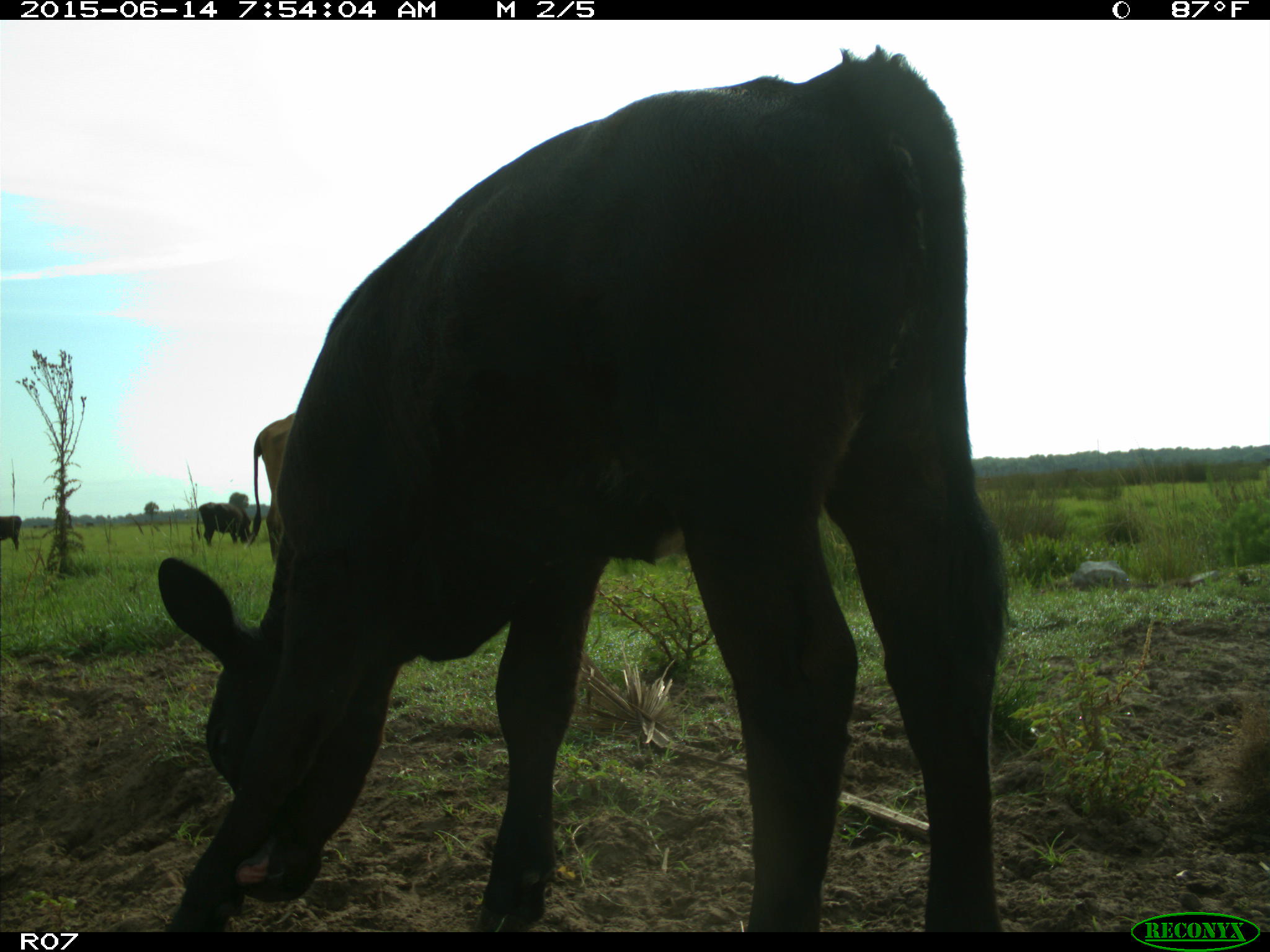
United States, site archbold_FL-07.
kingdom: Animalia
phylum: Chordata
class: Mammalia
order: Artiodactyla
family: Bovidae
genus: Bos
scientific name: Bos taurus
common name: domestic cow